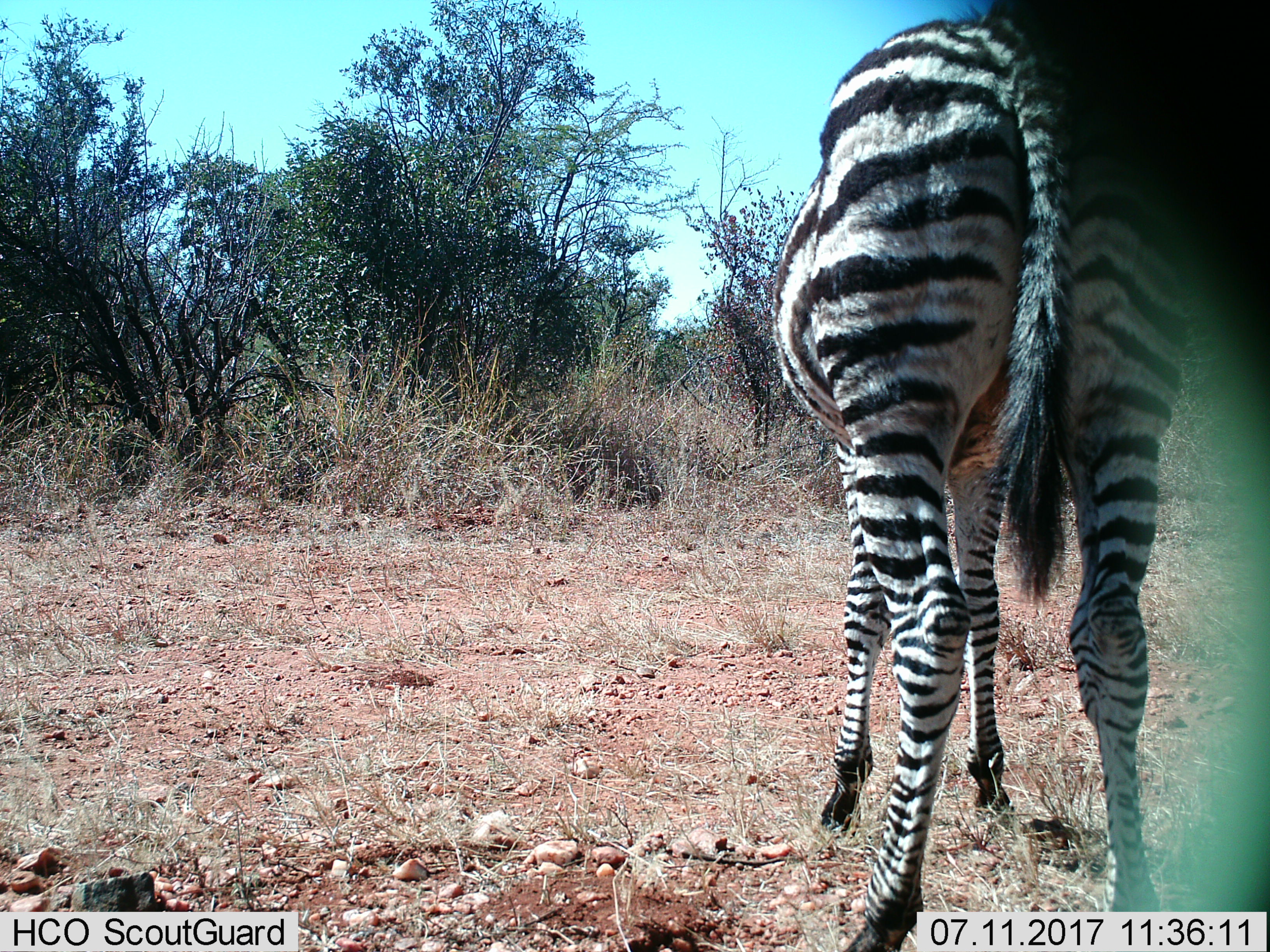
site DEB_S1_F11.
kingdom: Animalia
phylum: Chordata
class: Mammalia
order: Perissodactyla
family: Equidae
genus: Equus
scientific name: Equus quagga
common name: plains zebra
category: zebraplains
Zebraplains (plains zebra) (Equus quagga), count 1. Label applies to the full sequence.